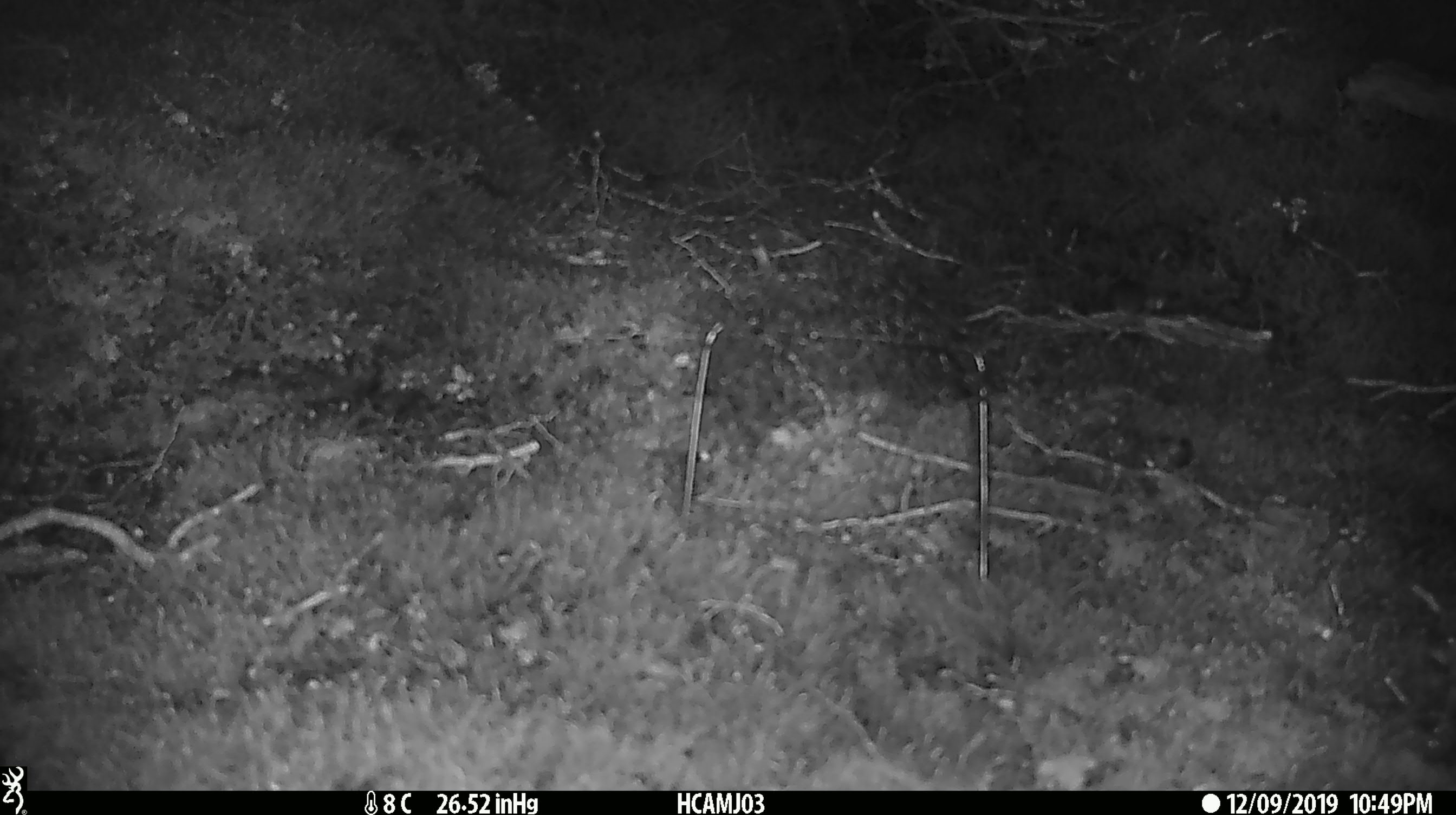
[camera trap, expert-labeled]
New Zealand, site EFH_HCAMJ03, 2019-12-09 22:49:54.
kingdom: Animalia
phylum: Chordata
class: Mammalia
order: Rodentia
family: Muridae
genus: Mus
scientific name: Mus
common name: mouse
Mouse (Mus).